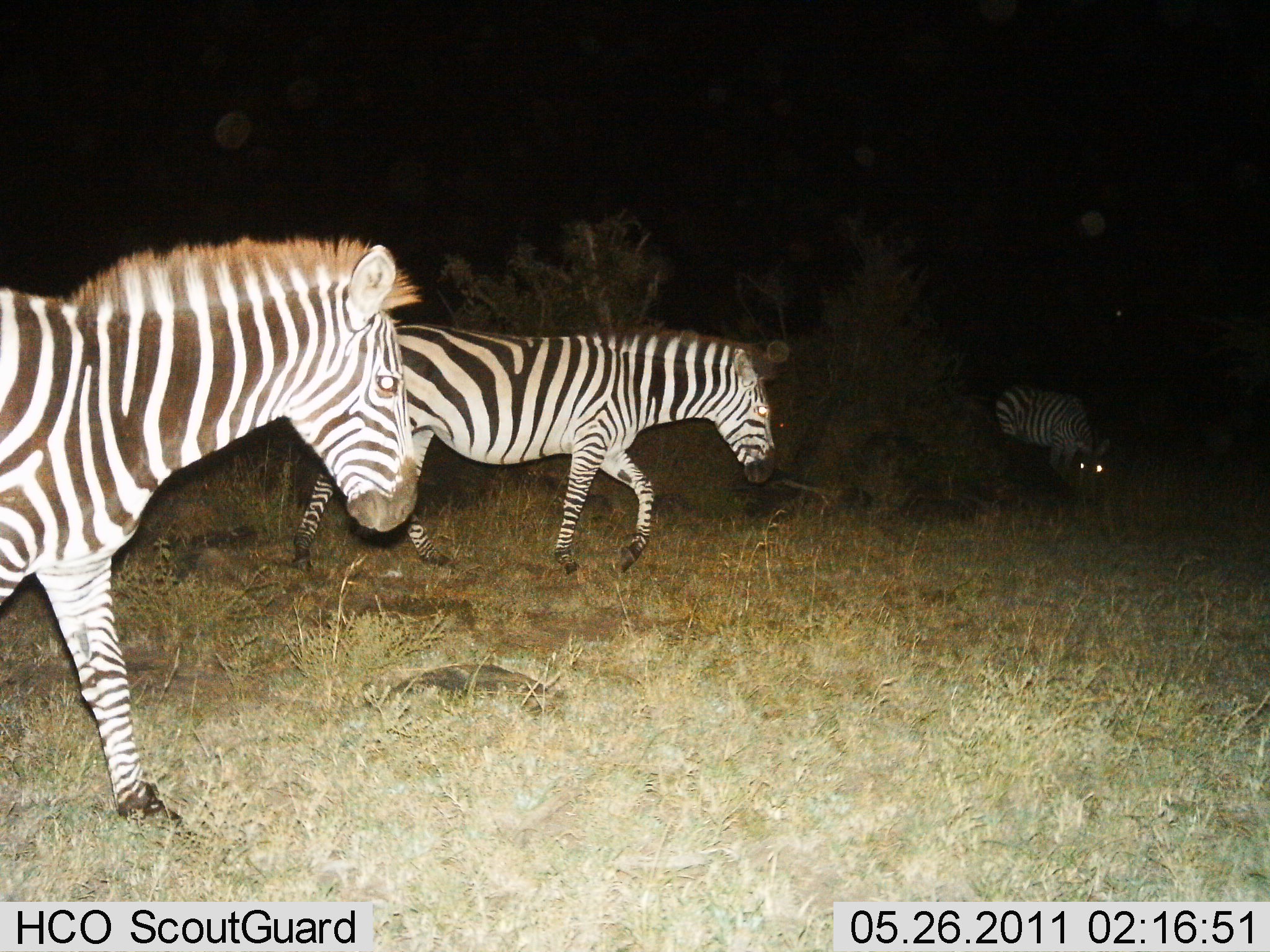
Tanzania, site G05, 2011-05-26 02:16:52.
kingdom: Animalia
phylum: Chordata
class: Mammalia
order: Perissodactyla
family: Equidae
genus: Equus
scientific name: Equus quagga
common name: plains zebra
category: zebra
Zebra (plains zebra) (Equus quagga), count 3. Behavior (volunteer vote fractions): standing 25%, resting 0%, moving 92%, interacting 0%. Young present (vote fraction): 0%. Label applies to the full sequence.